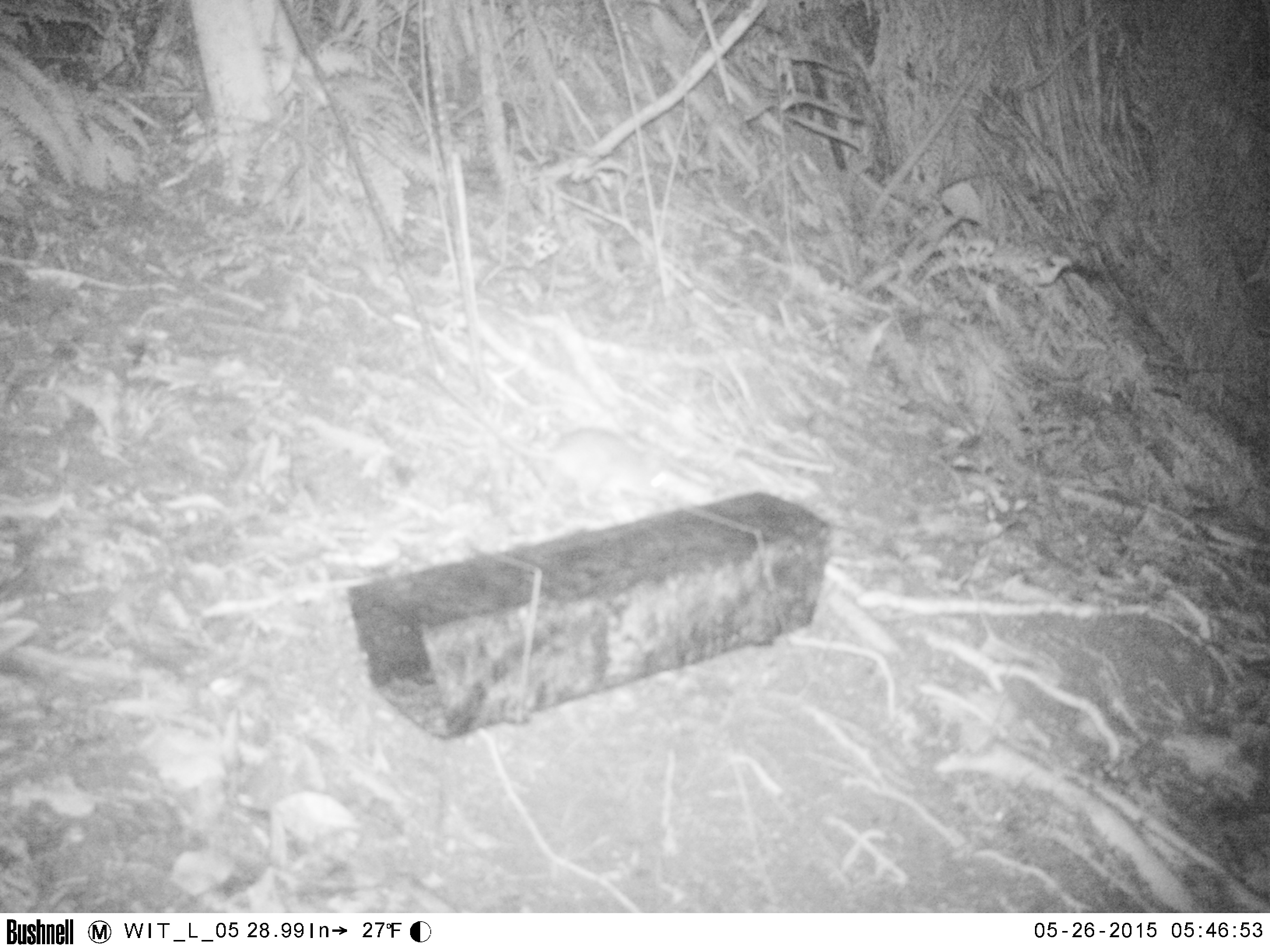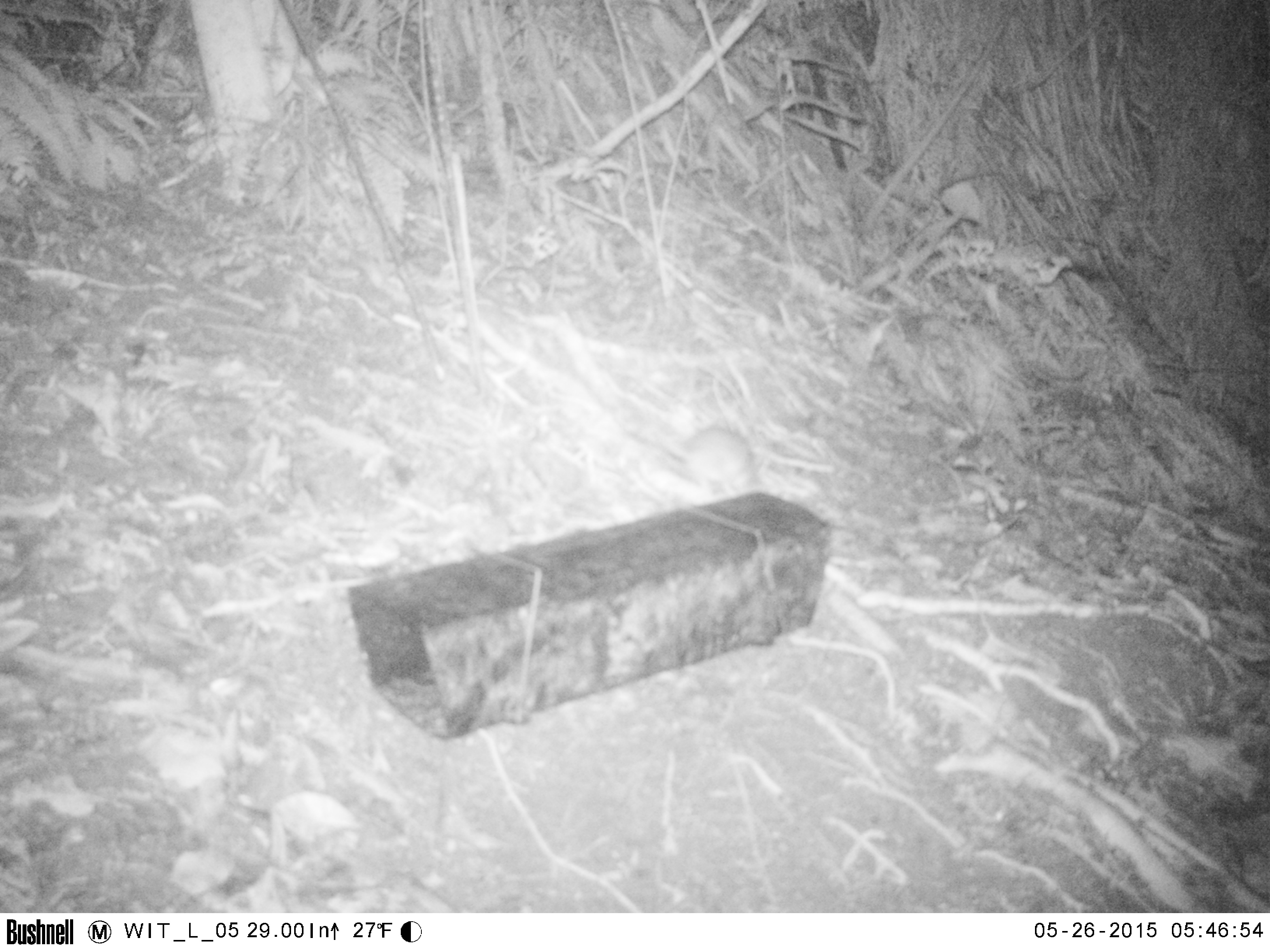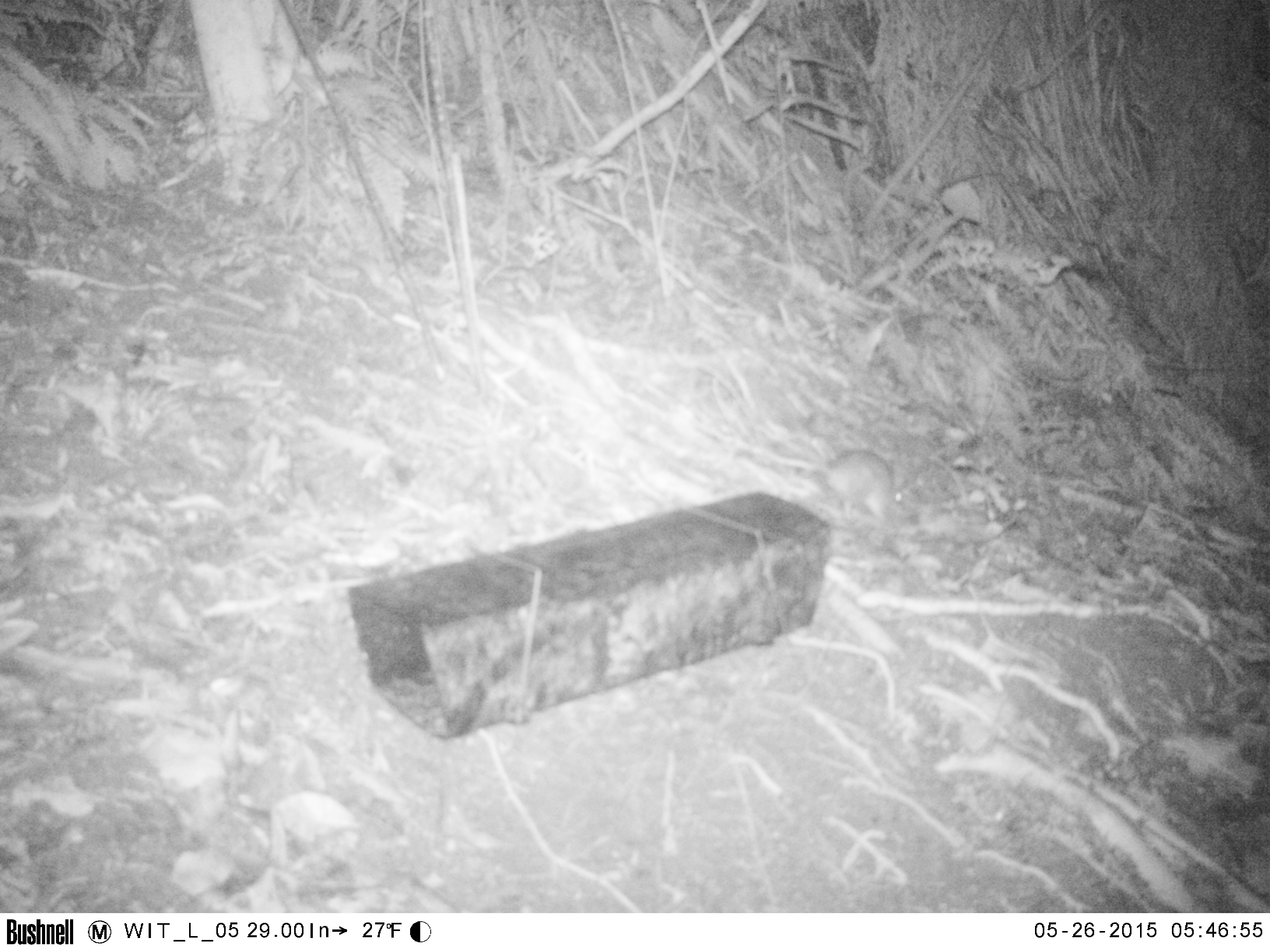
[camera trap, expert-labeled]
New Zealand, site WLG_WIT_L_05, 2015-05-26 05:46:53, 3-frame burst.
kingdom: Animalia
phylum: Chordata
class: Mammalia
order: Rodentia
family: Muridae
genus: Rattus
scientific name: Rattus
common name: rat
Rat (Rattus).